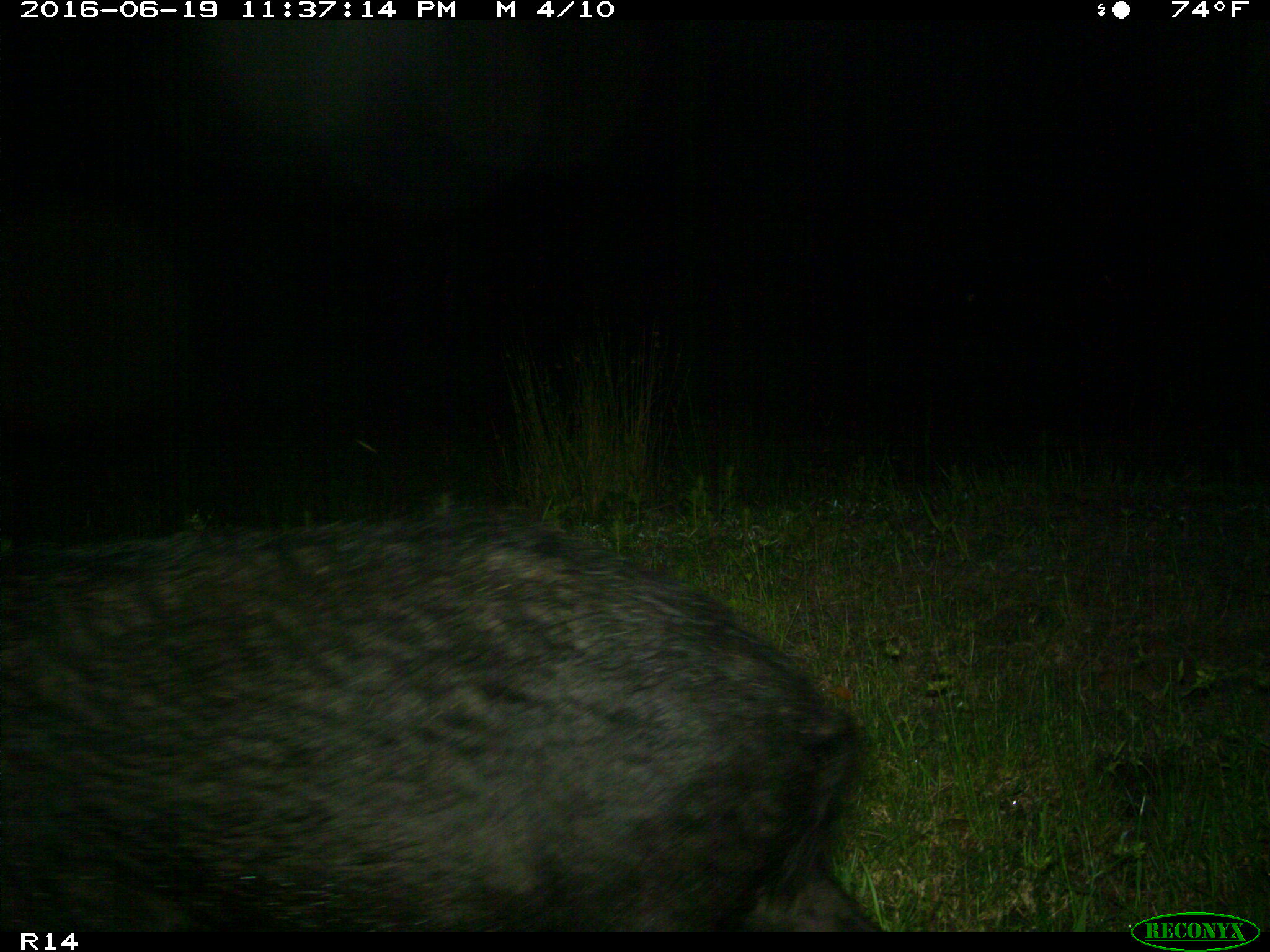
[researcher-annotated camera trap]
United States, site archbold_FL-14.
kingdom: Animalia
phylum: Chordata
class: Mammalia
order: Artiodactyla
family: Suidae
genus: Sus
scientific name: Sus scrofa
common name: wild boar